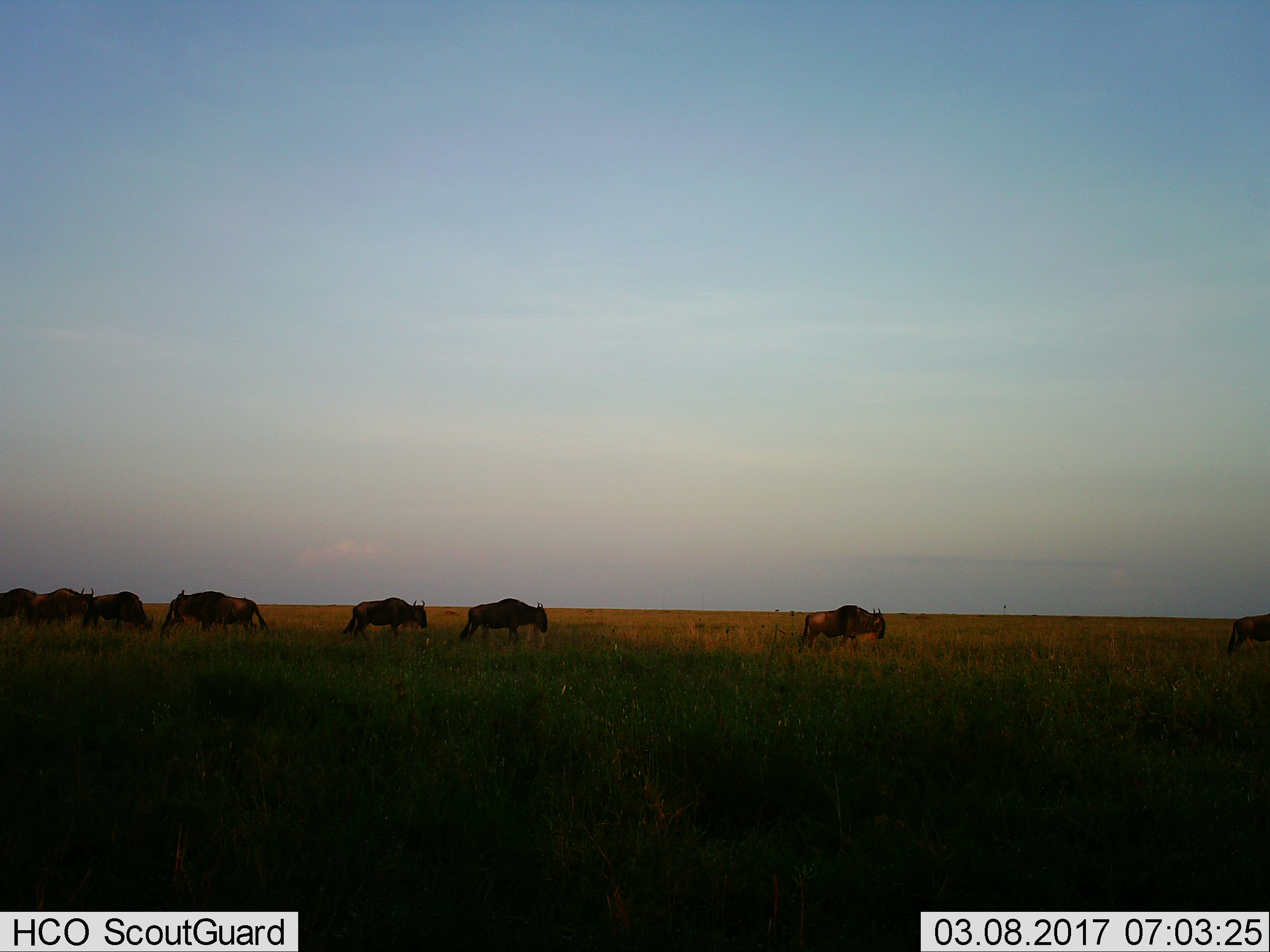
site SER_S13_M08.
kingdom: Animalia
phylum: Chordata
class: Mammalia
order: Artiodactyla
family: Bovidae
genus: Connochaetes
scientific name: Connochaetes taurinus taurinus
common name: blue wildebeest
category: wildebeestblue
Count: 7.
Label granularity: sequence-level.